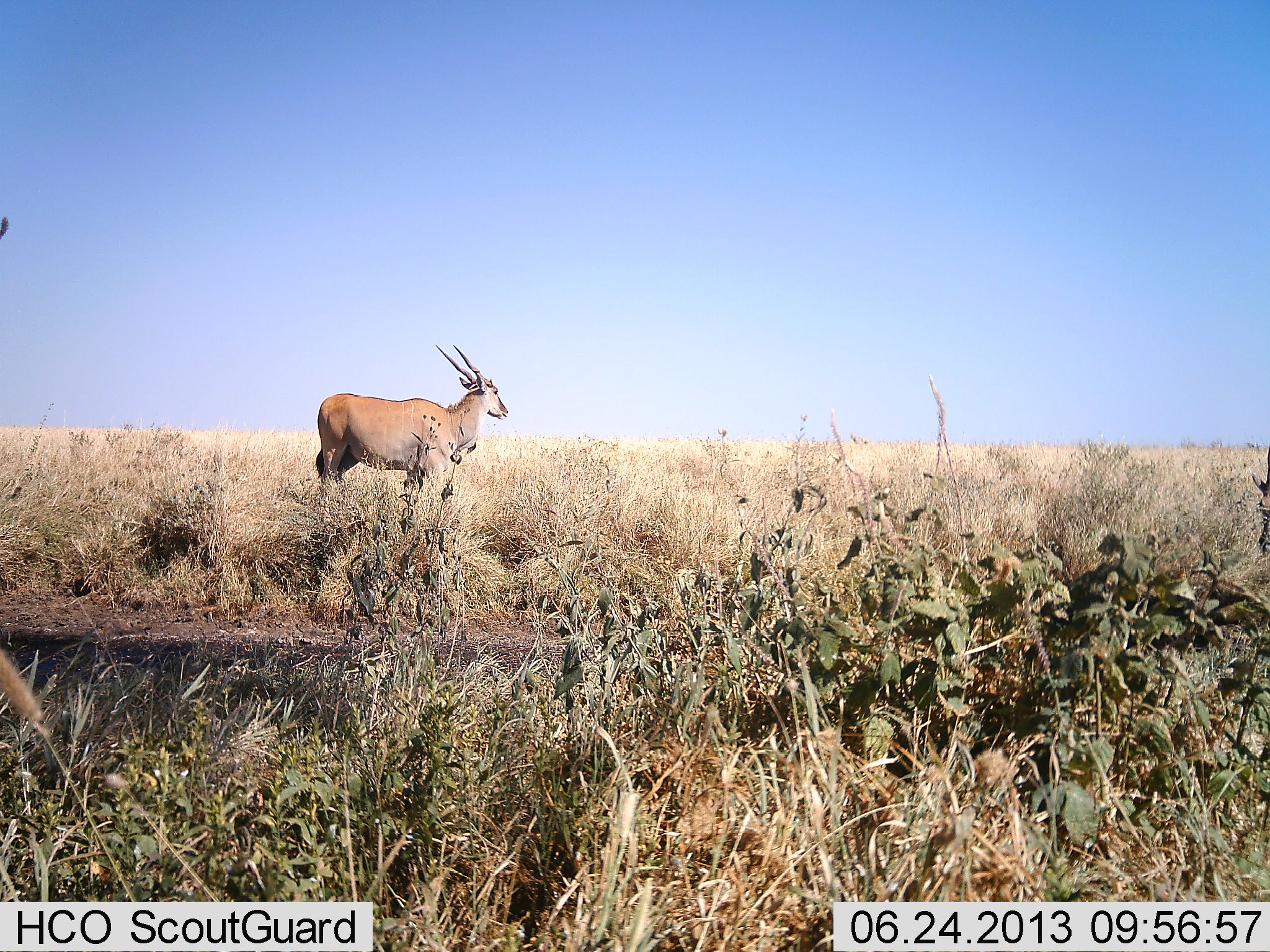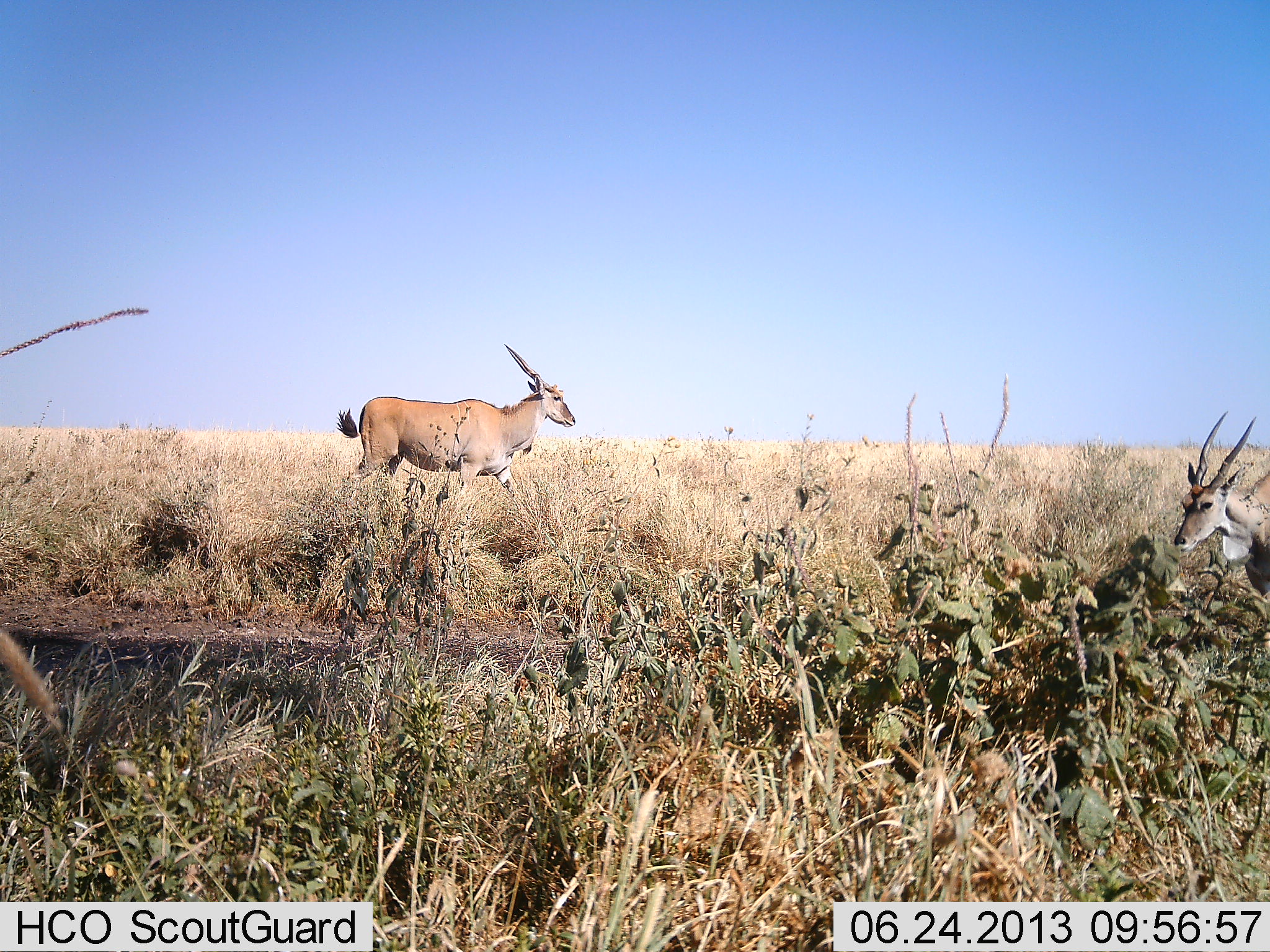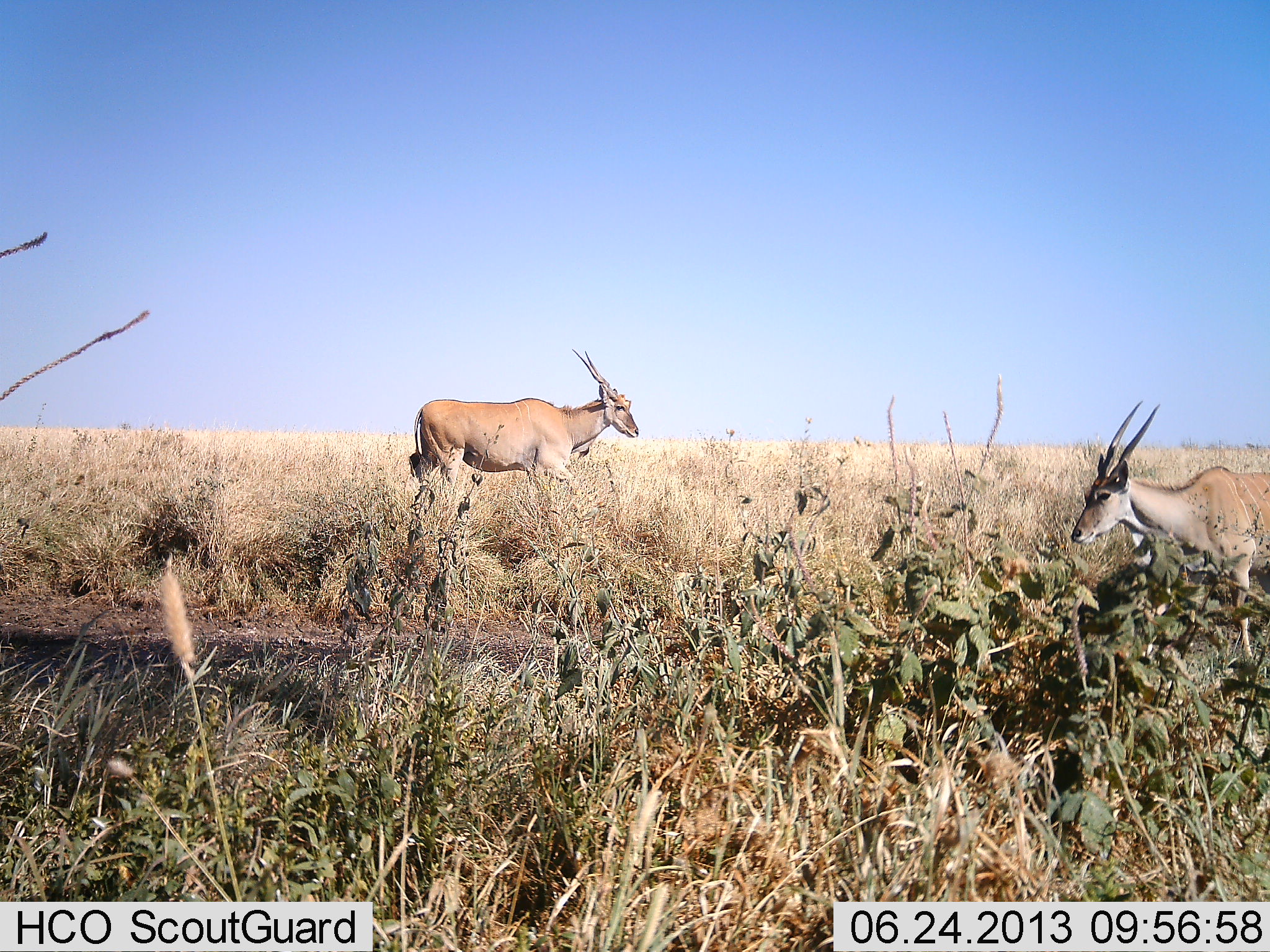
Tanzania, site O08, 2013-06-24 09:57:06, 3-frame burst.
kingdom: Animalia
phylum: Chordata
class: Mammalia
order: Artiodactyla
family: Bovidae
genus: Tragelaphus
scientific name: Tragelaphus oryx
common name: eland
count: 2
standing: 15%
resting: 0%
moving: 93%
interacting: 0%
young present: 0%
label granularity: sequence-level